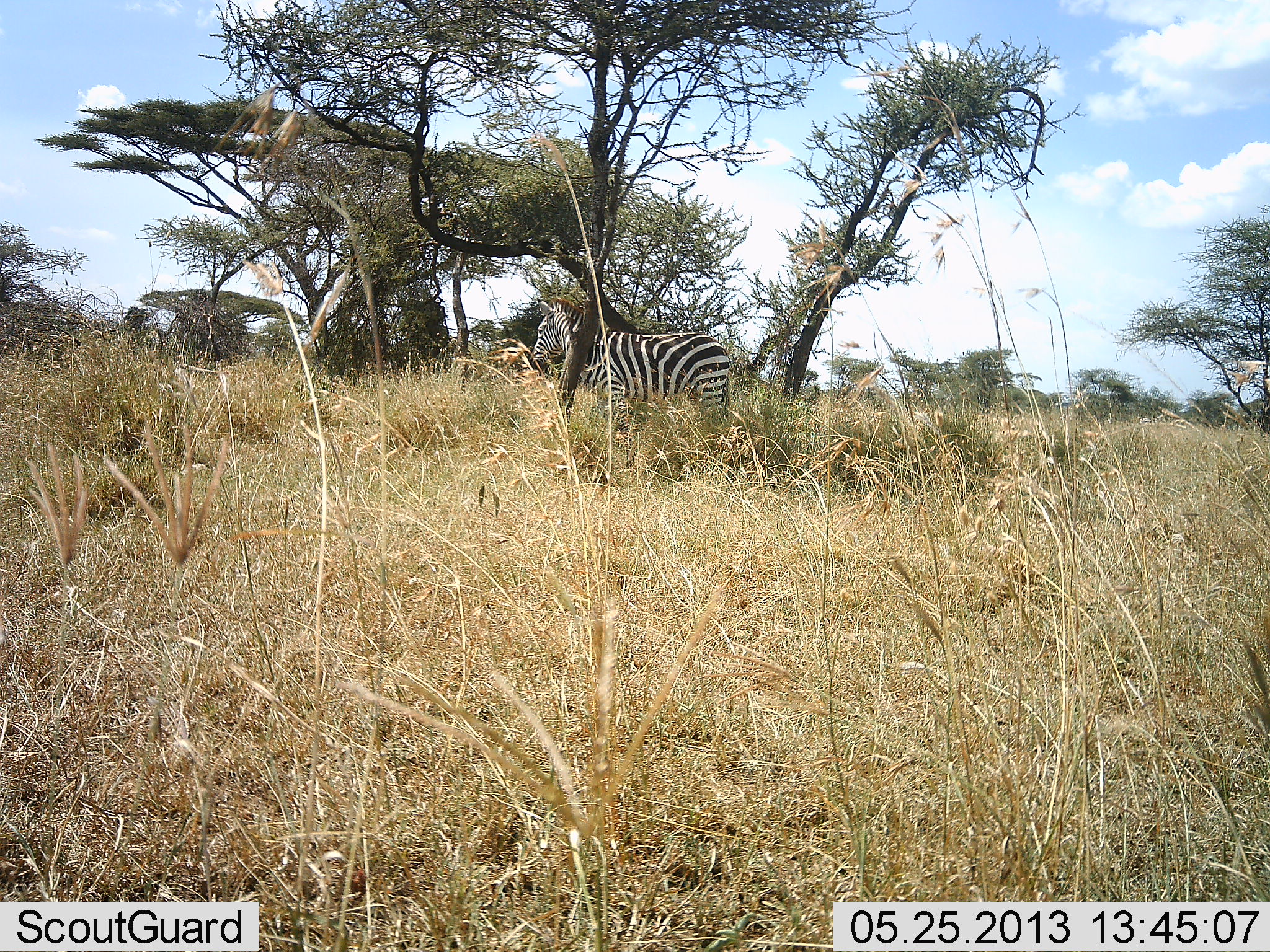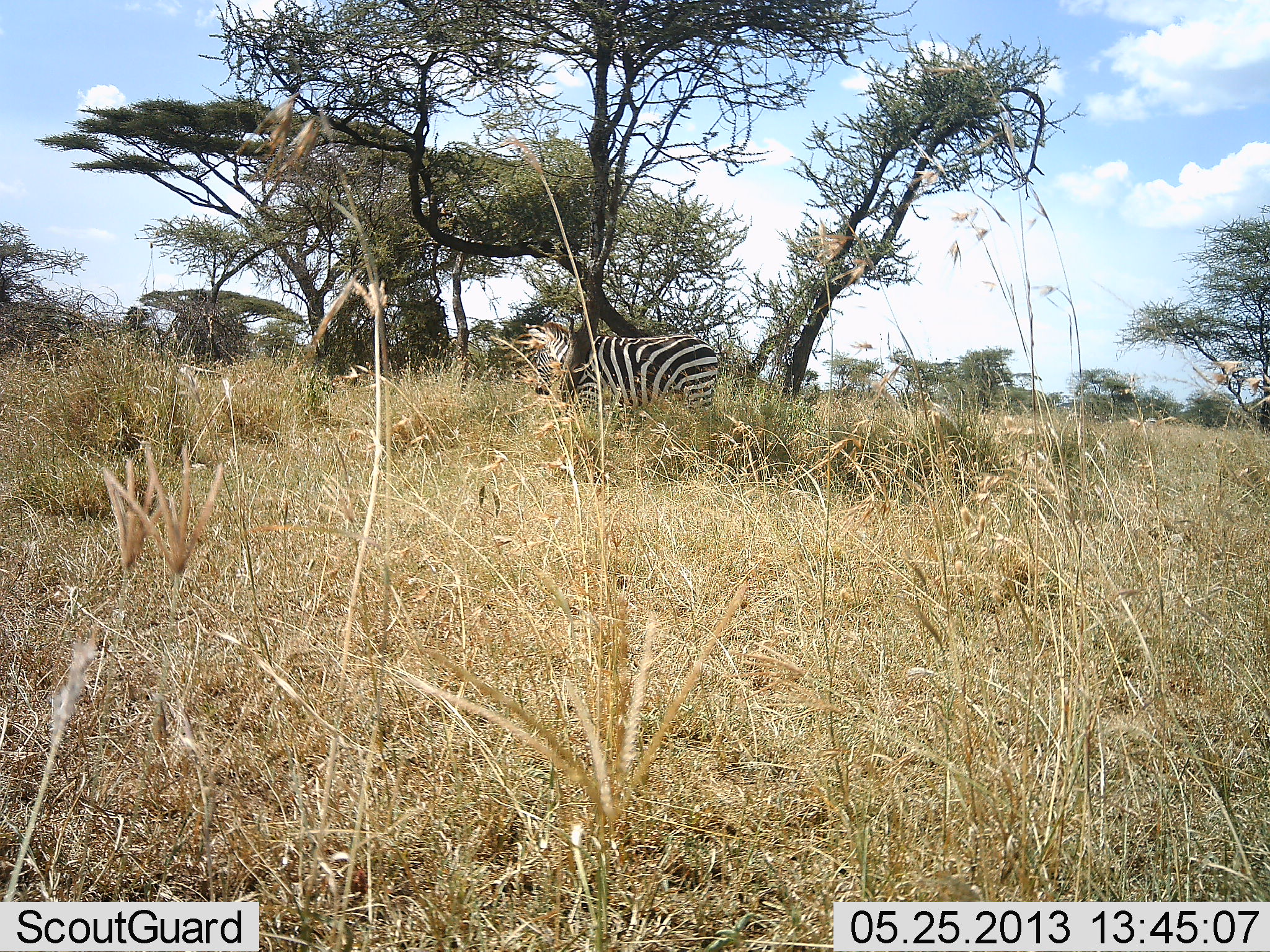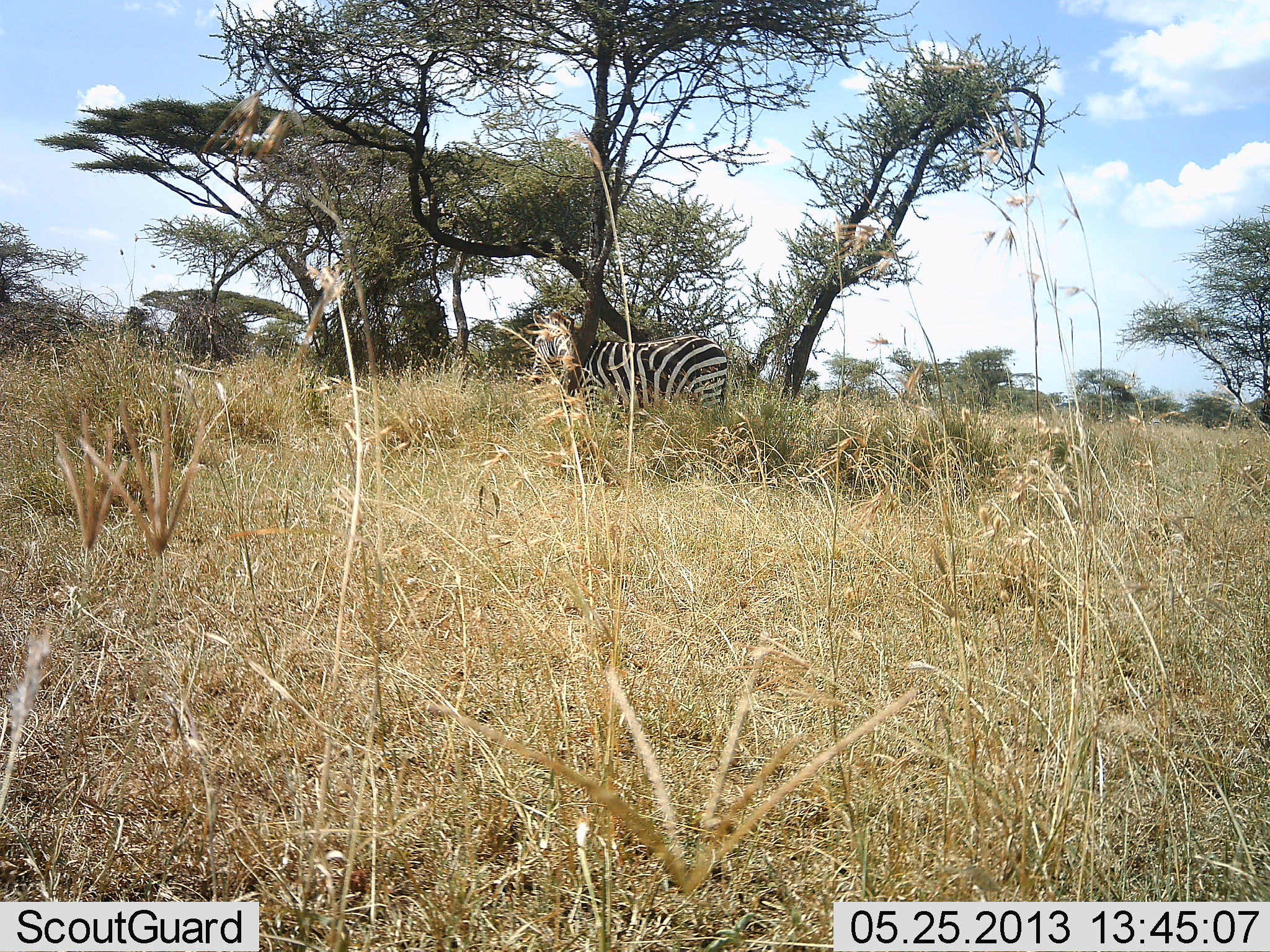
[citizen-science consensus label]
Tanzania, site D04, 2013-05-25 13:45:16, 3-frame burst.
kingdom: Animalia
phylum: Chordata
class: Mammalia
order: Perissodactyla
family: Equidae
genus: Equus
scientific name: Equus quagga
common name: plains zebra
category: zebra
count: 1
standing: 52%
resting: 0%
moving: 19%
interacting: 10%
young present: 0%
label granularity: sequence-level